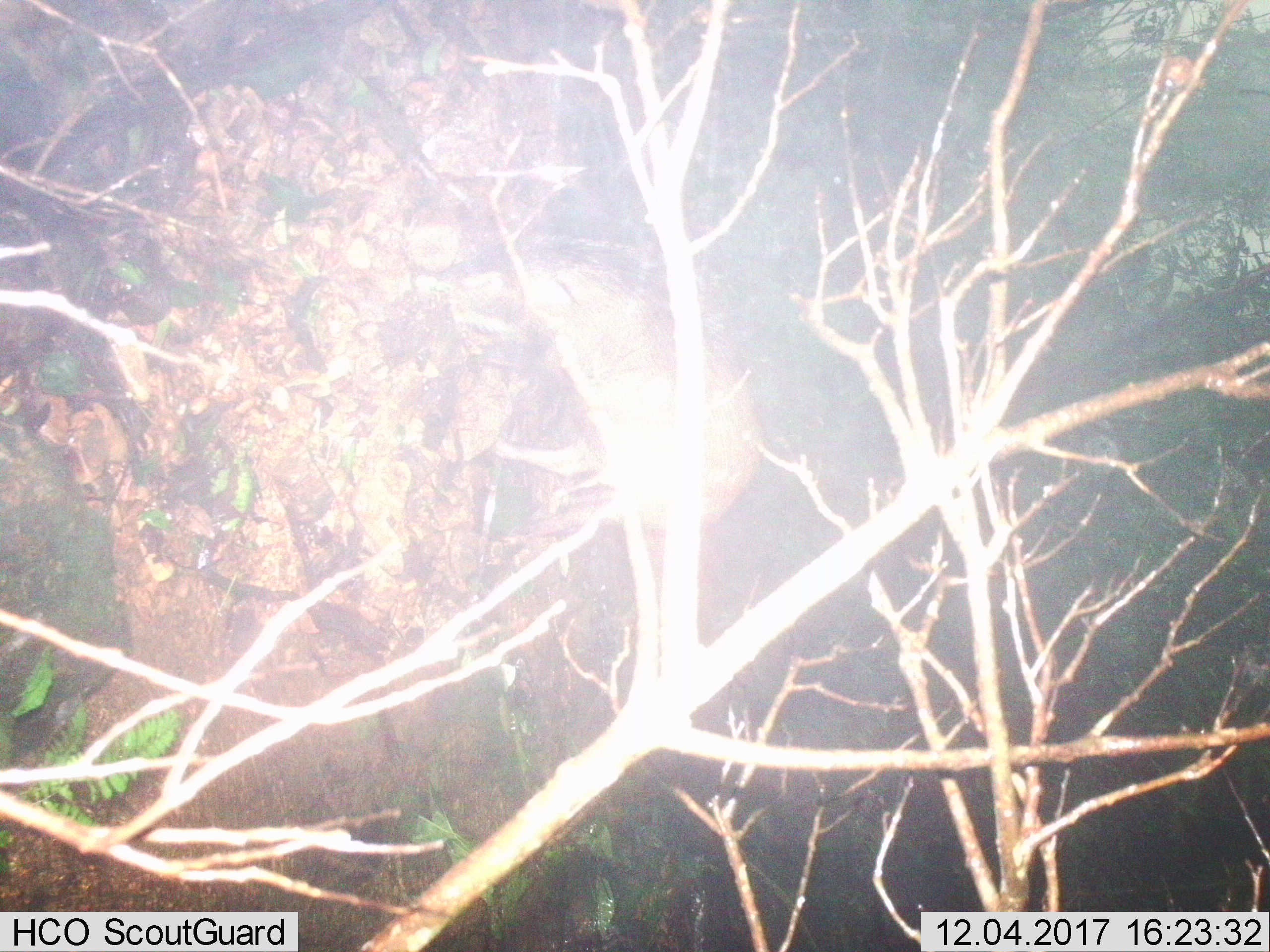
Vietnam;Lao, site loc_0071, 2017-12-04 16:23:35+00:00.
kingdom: Animalia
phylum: Chordata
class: Mammalia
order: Artiodactyla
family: Suidae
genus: Sus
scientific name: Sus scrofa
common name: eurasian wild pig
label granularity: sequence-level